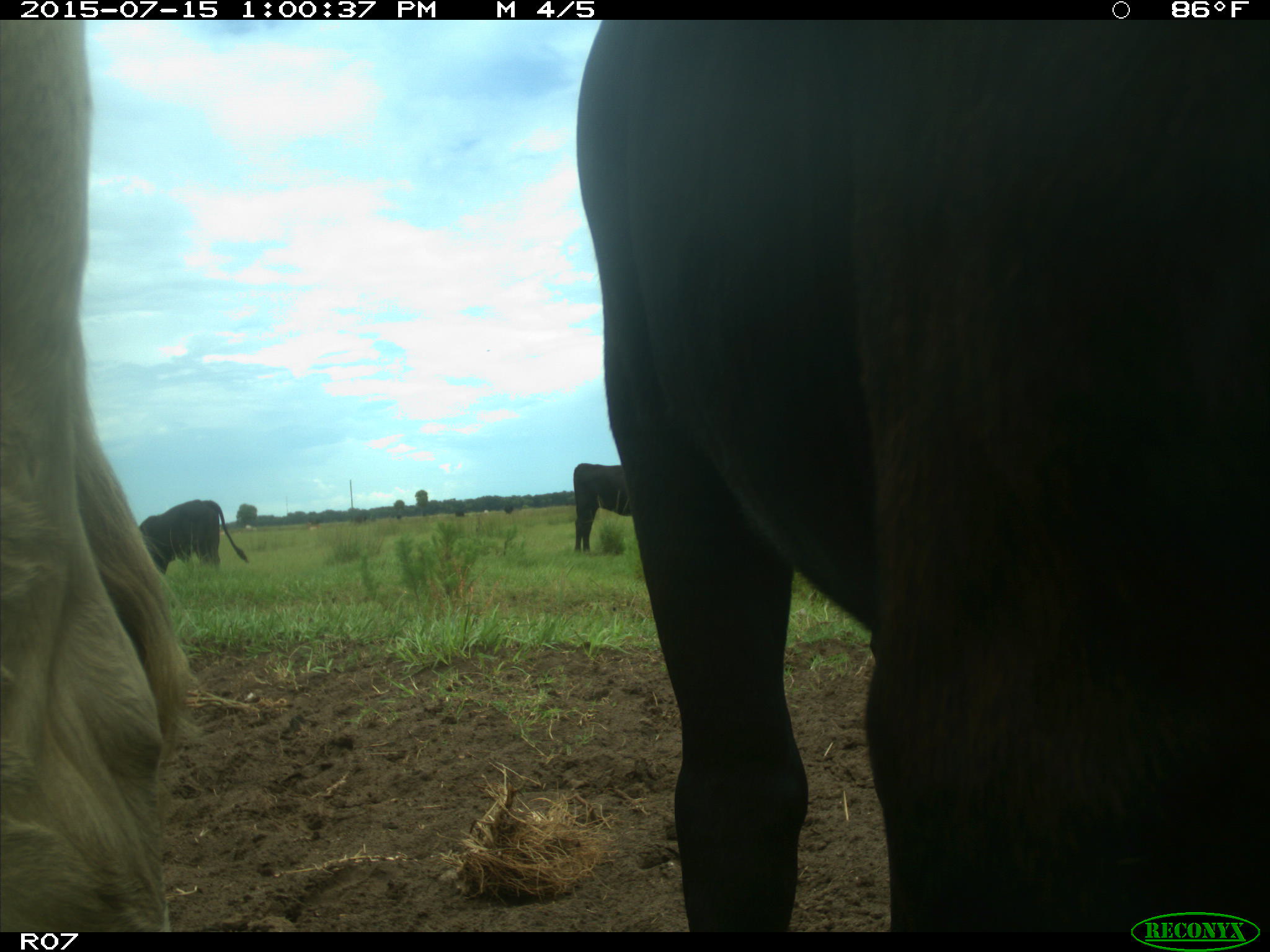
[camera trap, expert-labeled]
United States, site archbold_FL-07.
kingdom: Animalia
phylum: Chordata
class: Mammalia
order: Artiodactyla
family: Bovidae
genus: Bos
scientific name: Bos taurus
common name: domestic cow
Bos taurus (domestic cow).